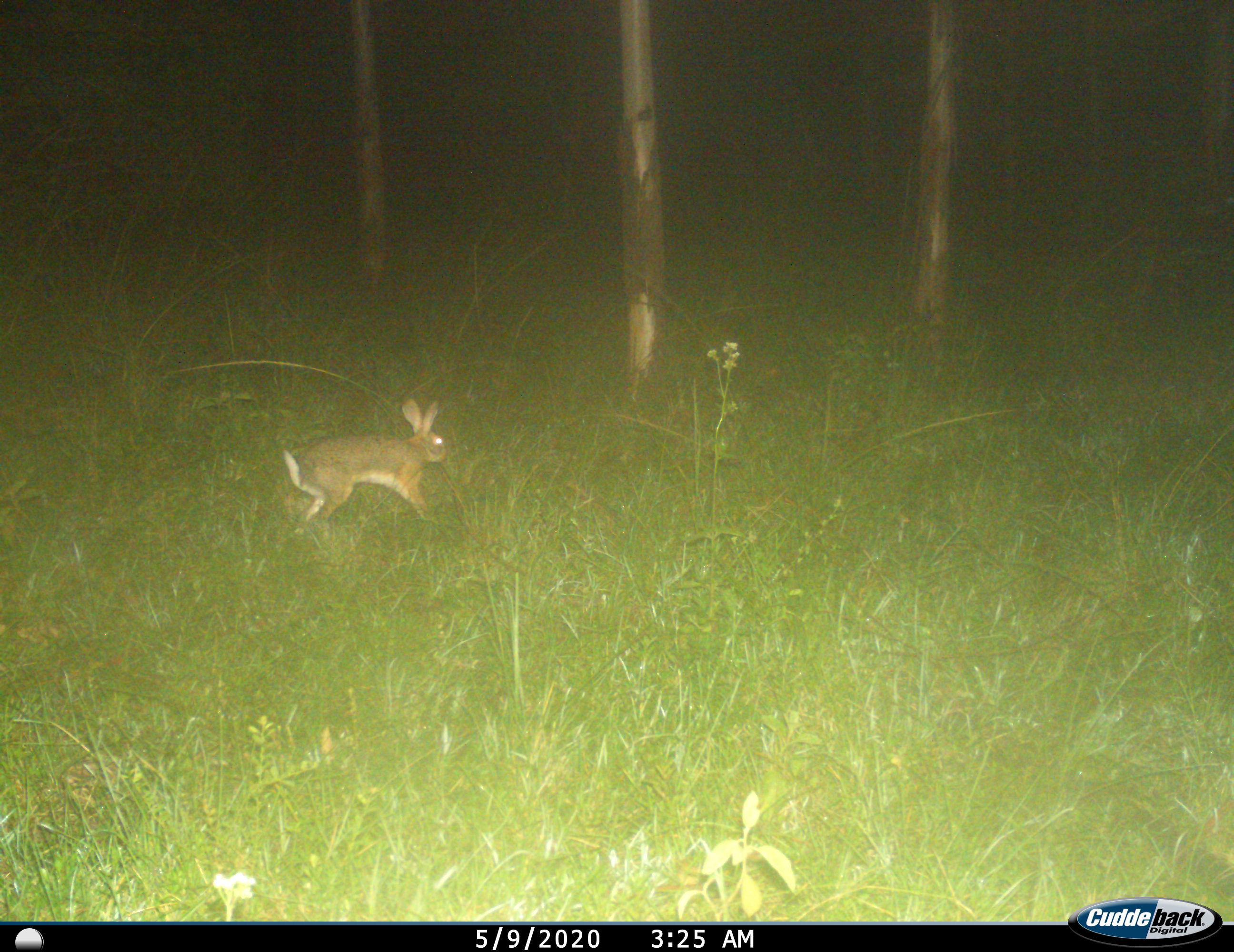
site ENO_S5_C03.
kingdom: Animalia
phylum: Chordata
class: Mammalia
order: Lagomorpha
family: Leporidae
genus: Lepus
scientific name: Lepus saxatilis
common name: scrub hare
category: haresavannah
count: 1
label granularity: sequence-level